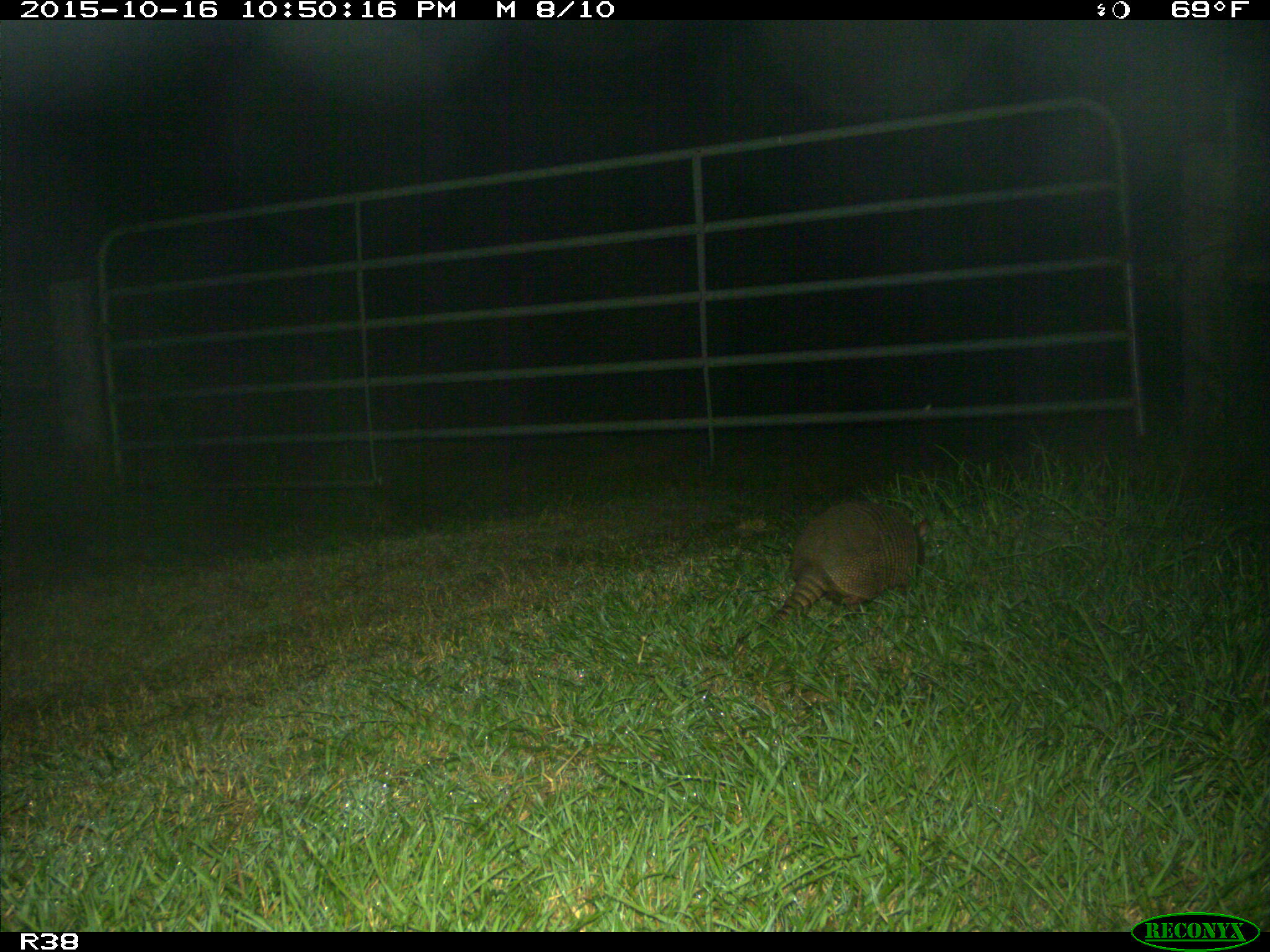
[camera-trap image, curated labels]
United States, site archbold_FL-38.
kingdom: Animalia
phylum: Chordata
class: Mammalia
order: Cingulata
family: Dasypodidae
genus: Dasypus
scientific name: Dasypus novemcinctus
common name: nine-banded armadillo